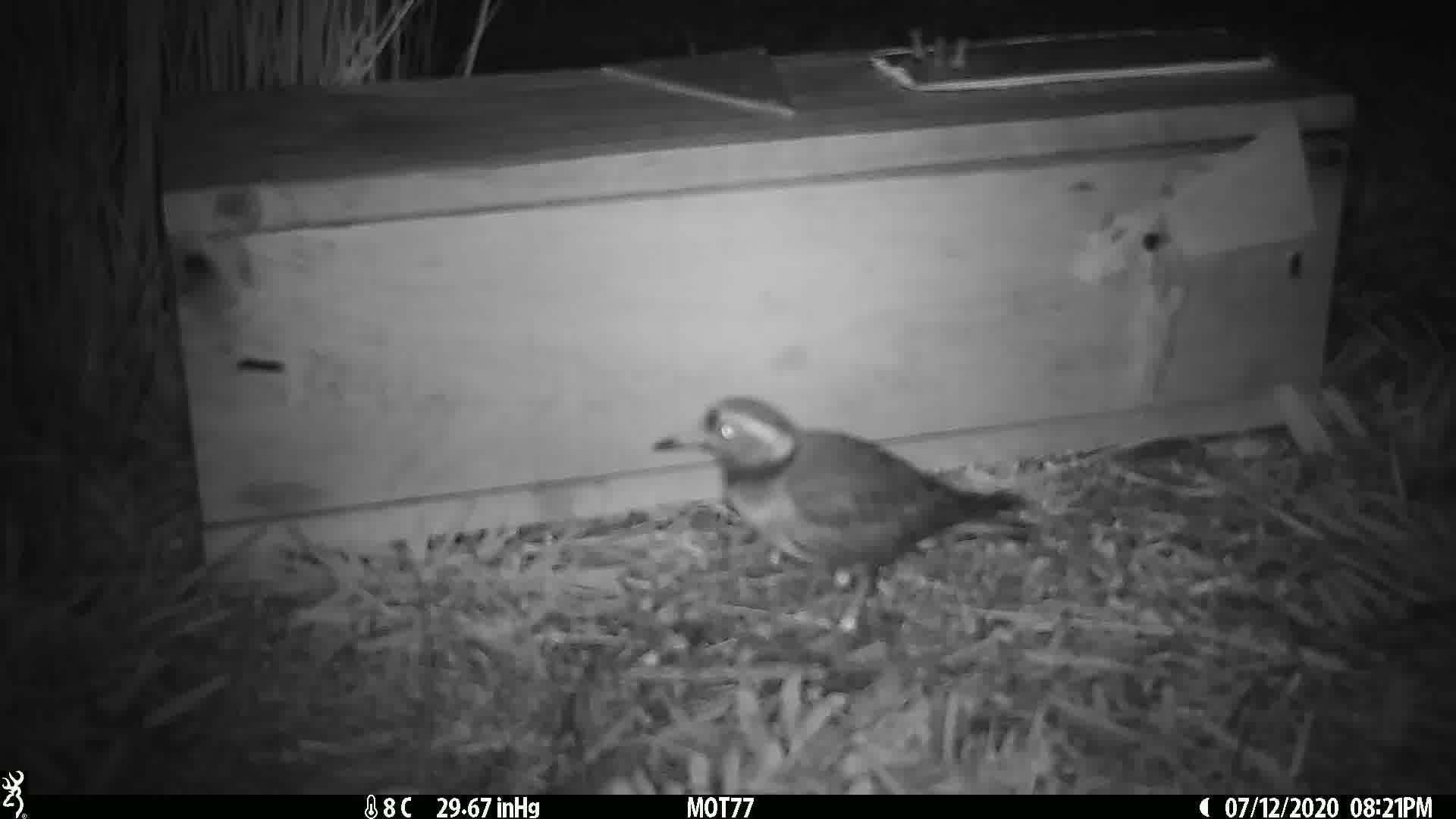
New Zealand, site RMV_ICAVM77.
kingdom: Animalia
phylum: Chordata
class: Aves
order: Charadriiformes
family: Charadriidae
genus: Thinornis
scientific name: Thinornis novaeseelandiae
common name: shore plover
Shore plover (Thinornis novaeseelandiae).